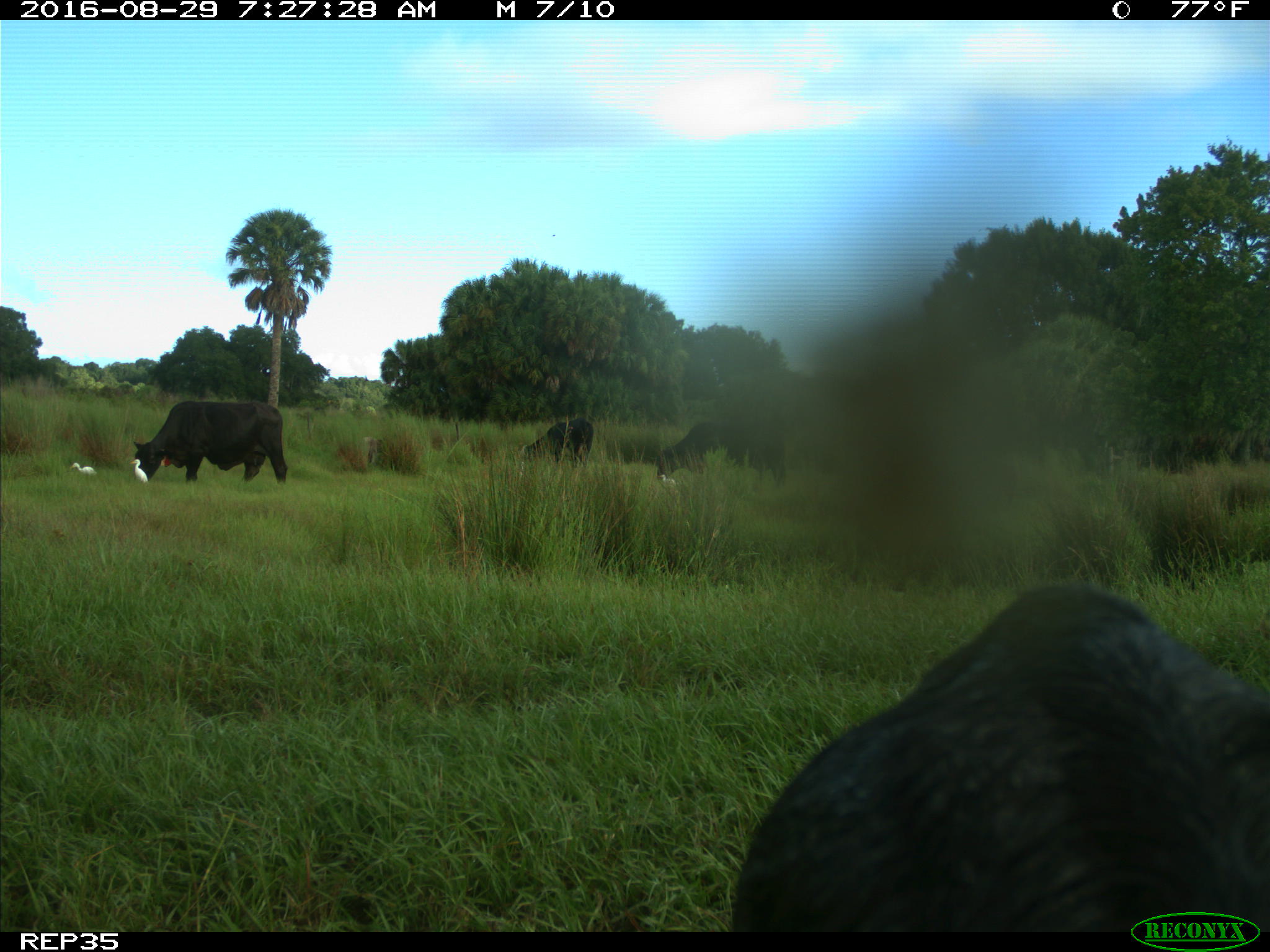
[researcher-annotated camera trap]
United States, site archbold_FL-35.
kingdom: Animalia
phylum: Chordata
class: Mammalia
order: Artiodactyla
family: Suidae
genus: Sus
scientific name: Sus scrofa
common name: wild boar